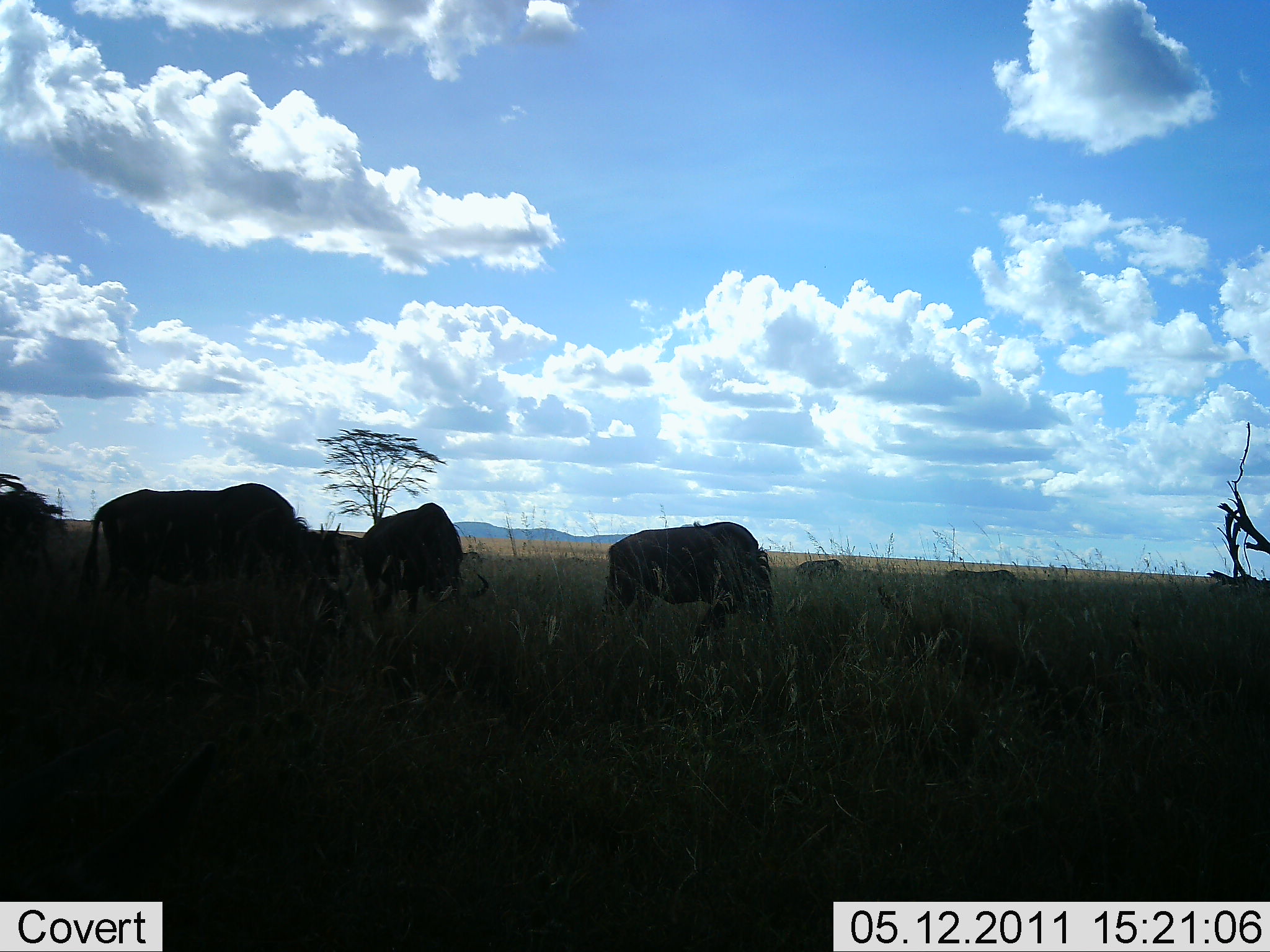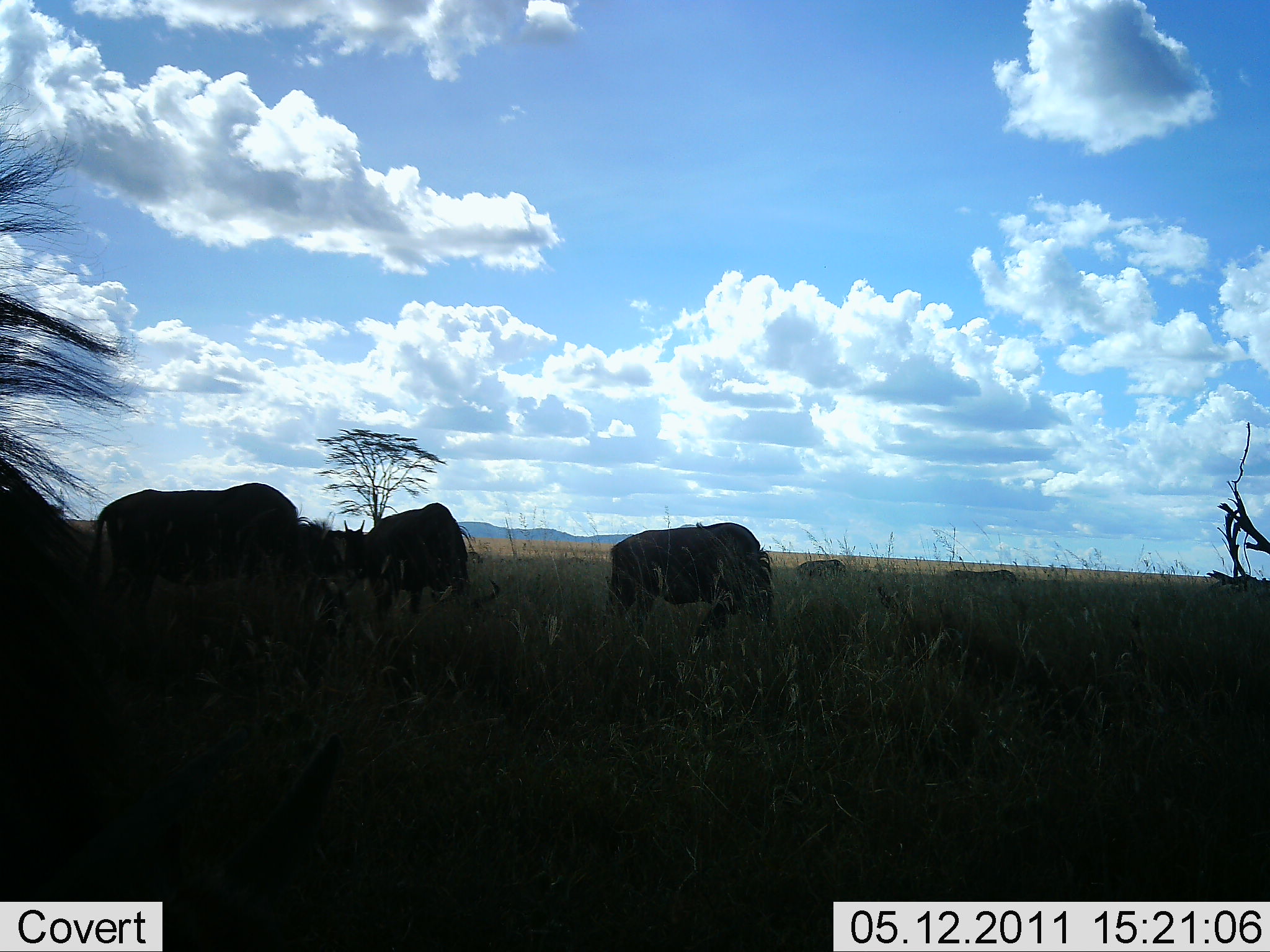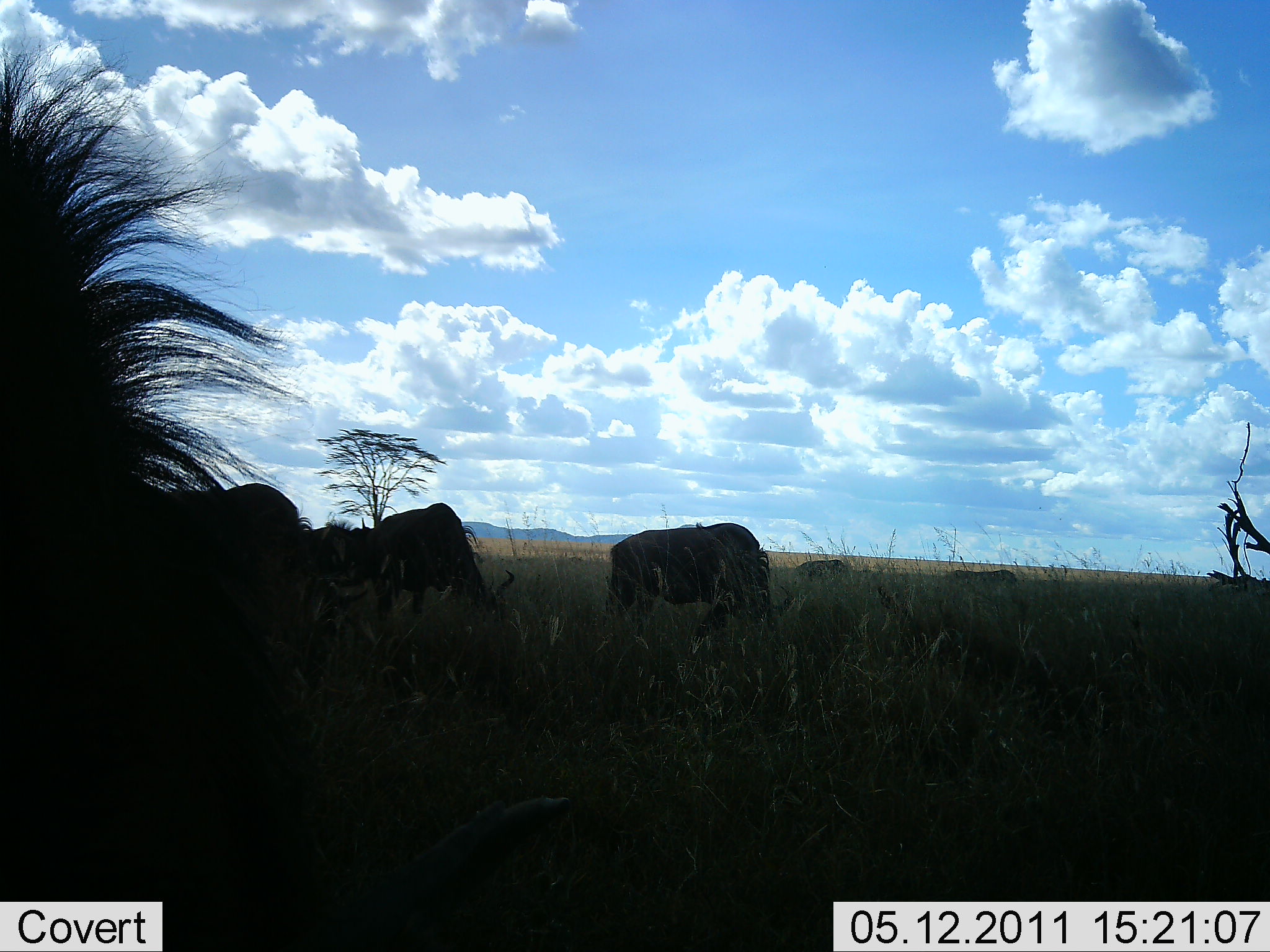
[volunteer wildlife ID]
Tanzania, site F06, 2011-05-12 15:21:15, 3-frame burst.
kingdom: Animalia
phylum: Chordata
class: Mammalia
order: Artiodactyla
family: Bovidae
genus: Connochaetes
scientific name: Connochaetes taurinus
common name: blue wildebeest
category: wildebeest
Wildebeest (blue wildebeest) (Connochaetes taurinus), count 6. Behavior (volunteer vote fractions): standing 30%, resting 10%, moving 10%, interacting 0%. Young present (vote fraction): 0%. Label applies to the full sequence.